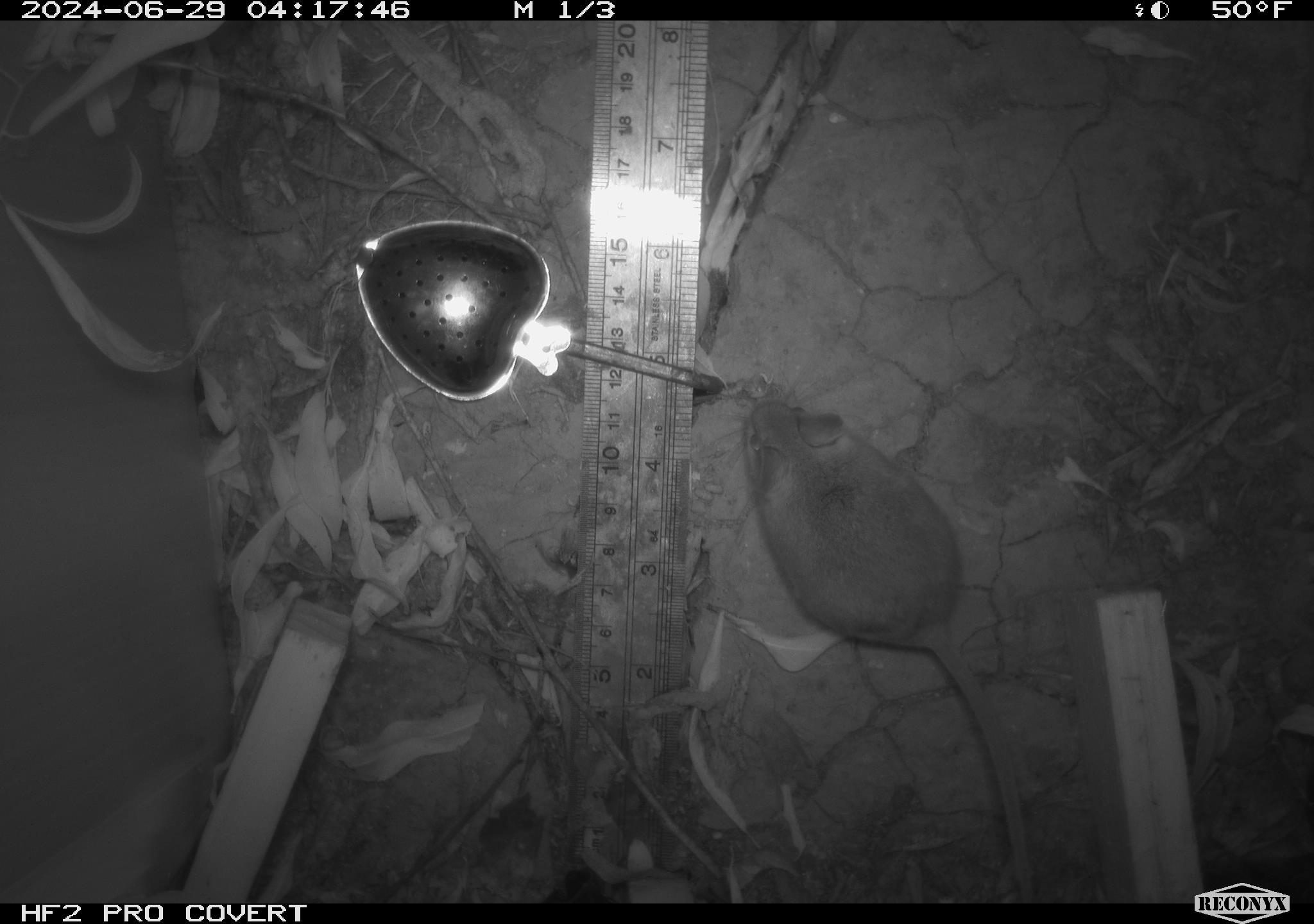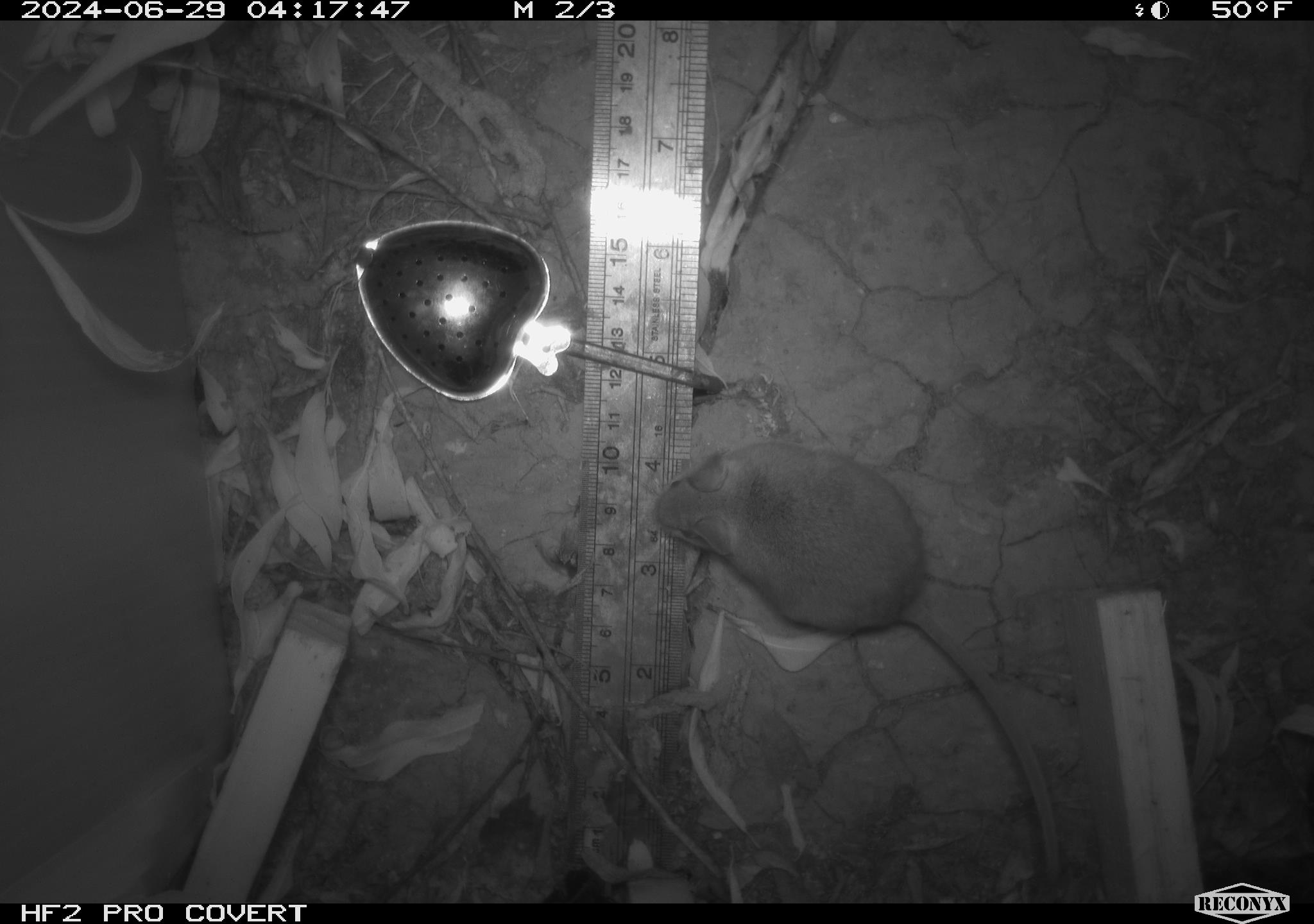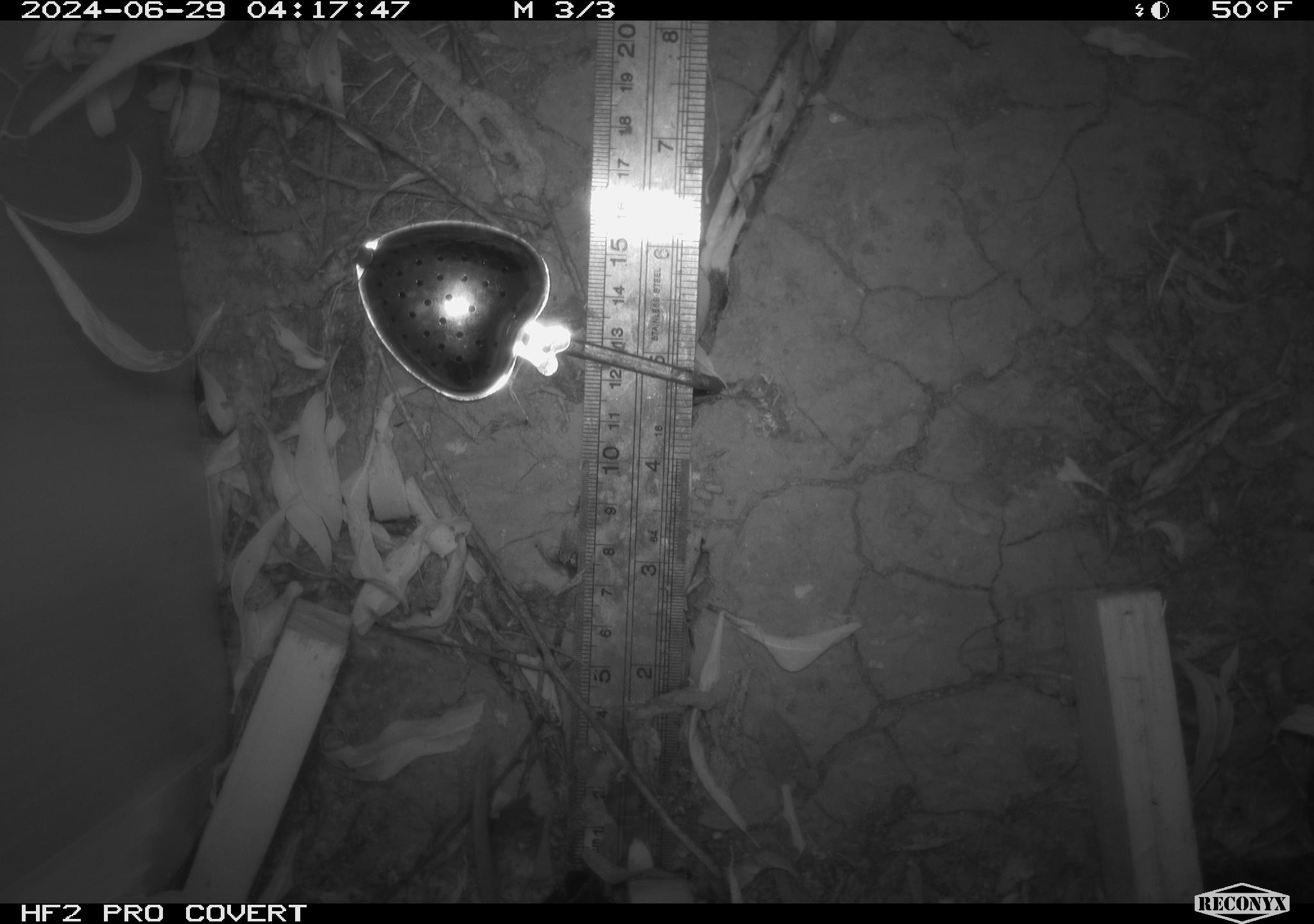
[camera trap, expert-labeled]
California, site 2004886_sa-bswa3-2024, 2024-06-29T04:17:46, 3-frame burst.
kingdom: Animalia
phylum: Chordata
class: Mammalia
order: Rodentia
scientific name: Rodentia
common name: mouse species